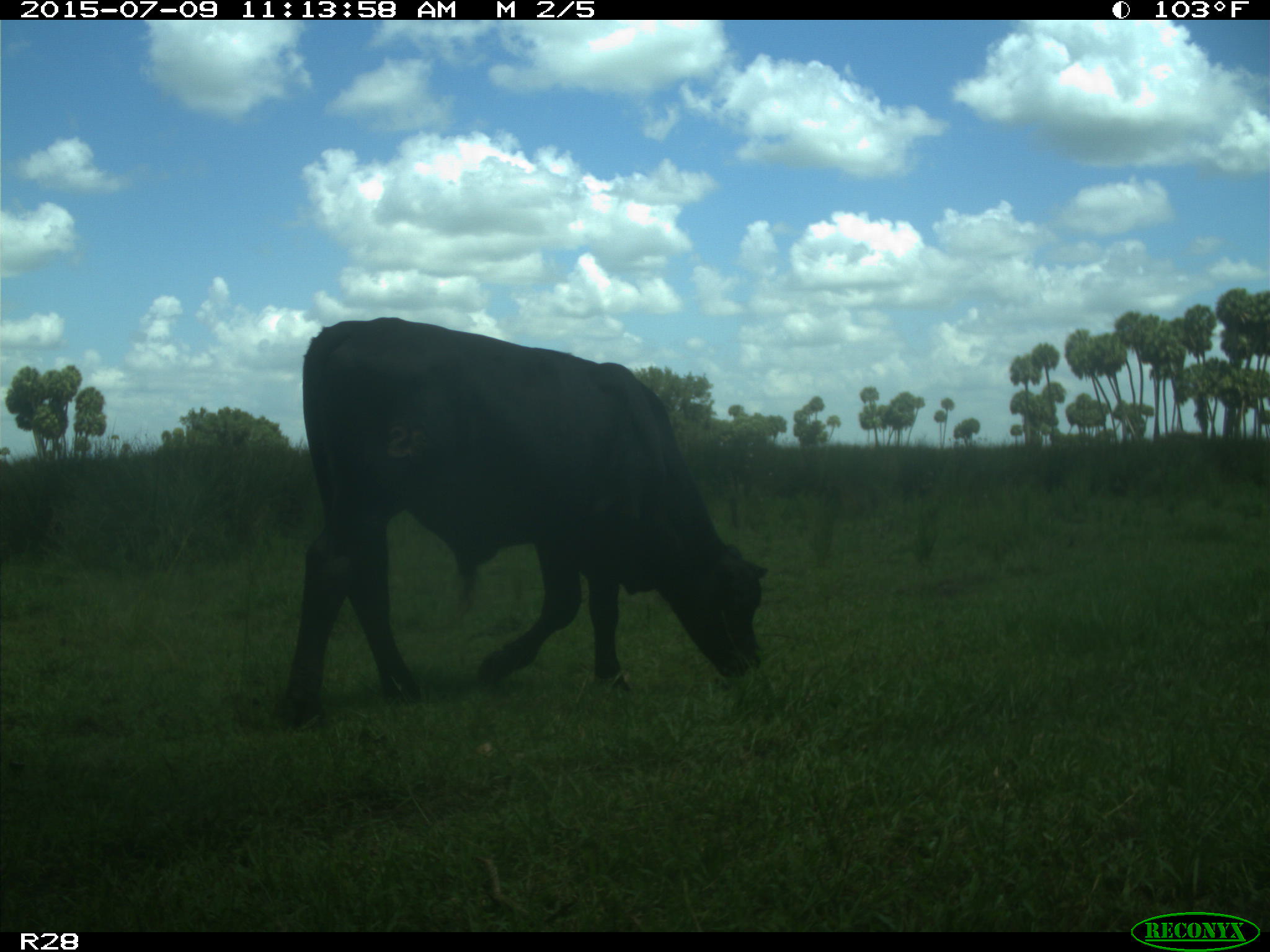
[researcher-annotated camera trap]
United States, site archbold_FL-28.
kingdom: Animalia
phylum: Chordata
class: Mammalia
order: Artiodactyla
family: Bovidae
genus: Bos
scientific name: Bos taurus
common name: domestic cow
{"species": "Bos taurus (domestic cow)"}